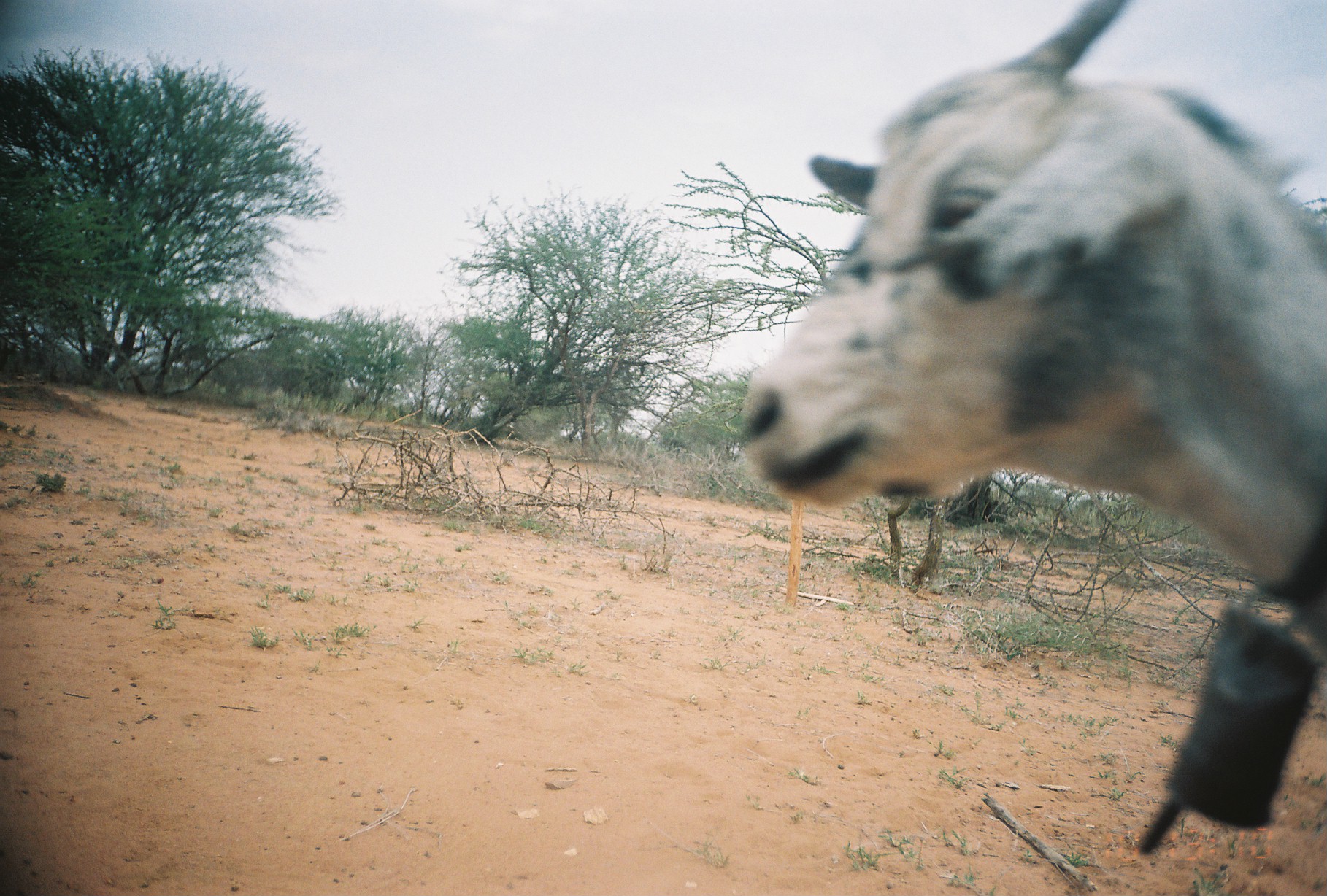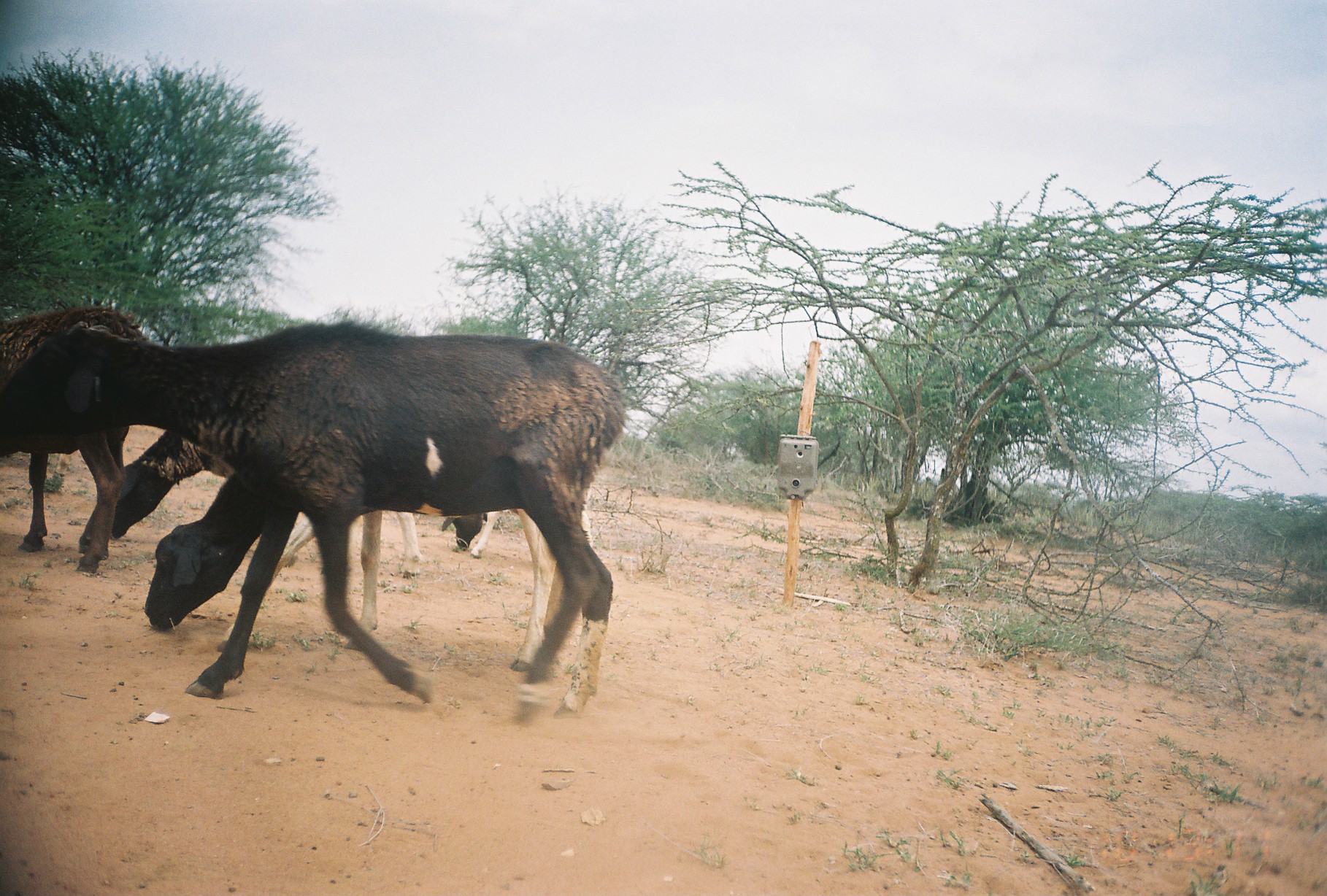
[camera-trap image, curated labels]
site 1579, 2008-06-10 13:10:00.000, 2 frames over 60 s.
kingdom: Animalia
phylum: Chordata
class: Mammalia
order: Artiodactyla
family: Bovidae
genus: Capra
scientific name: Capra aegagrus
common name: wild goat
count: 1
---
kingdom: Animalia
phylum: Chordata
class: Mammalia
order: Artiodactyla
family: Bovidae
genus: Ovis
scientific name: Ovis aries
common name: domestic sheep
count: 4